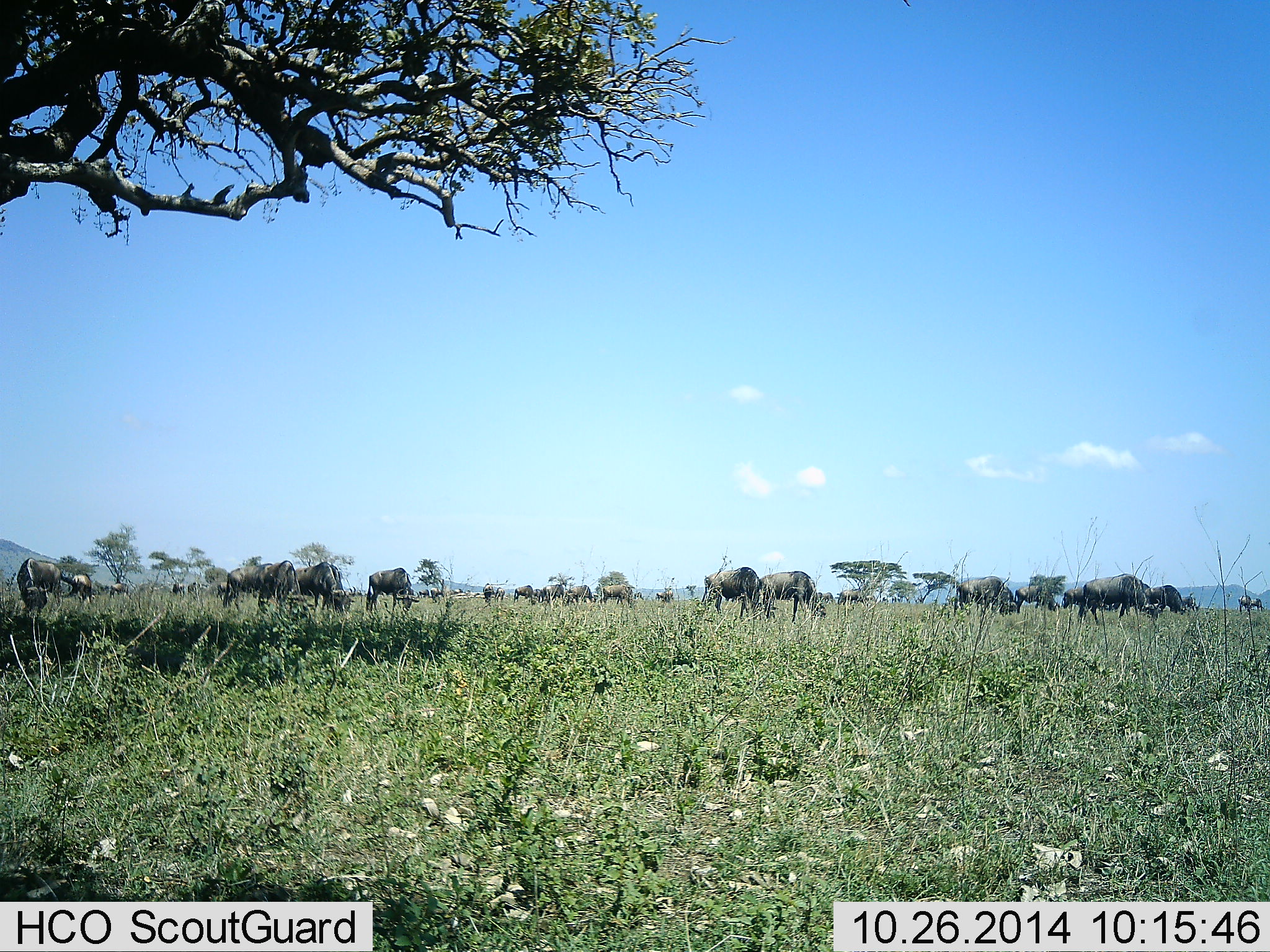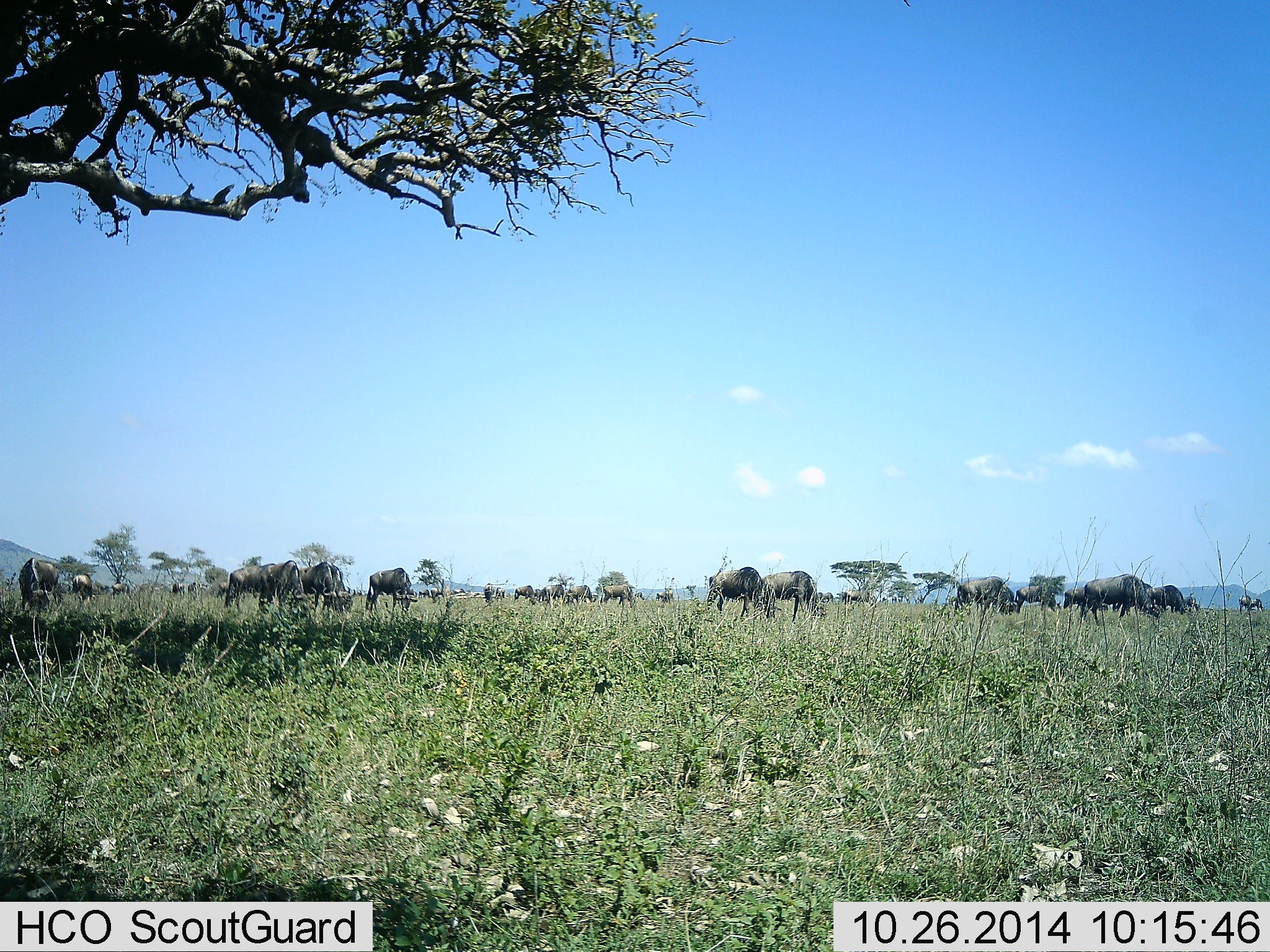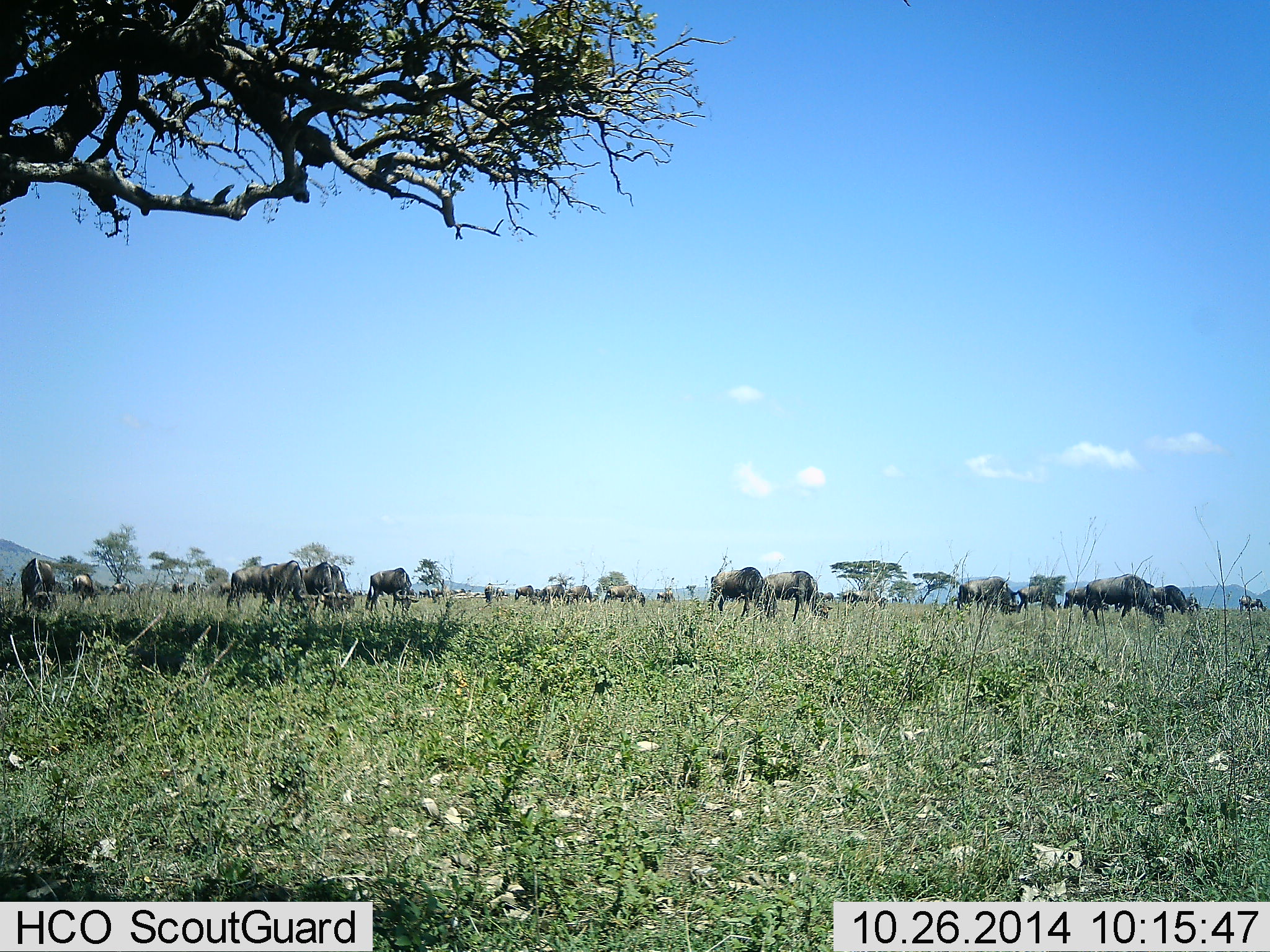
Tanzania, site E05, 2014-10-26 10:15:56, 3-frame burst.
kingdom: Animalia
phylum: Chordata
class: Mammalia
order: Artiodactyla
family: Bovidae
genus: Connochaetes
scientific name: Connochaetes taurinus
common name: blue wildebeest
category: wildebeest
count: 11-50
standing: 50%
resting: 0%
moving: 20%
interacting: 0%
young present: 0%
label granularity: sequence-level